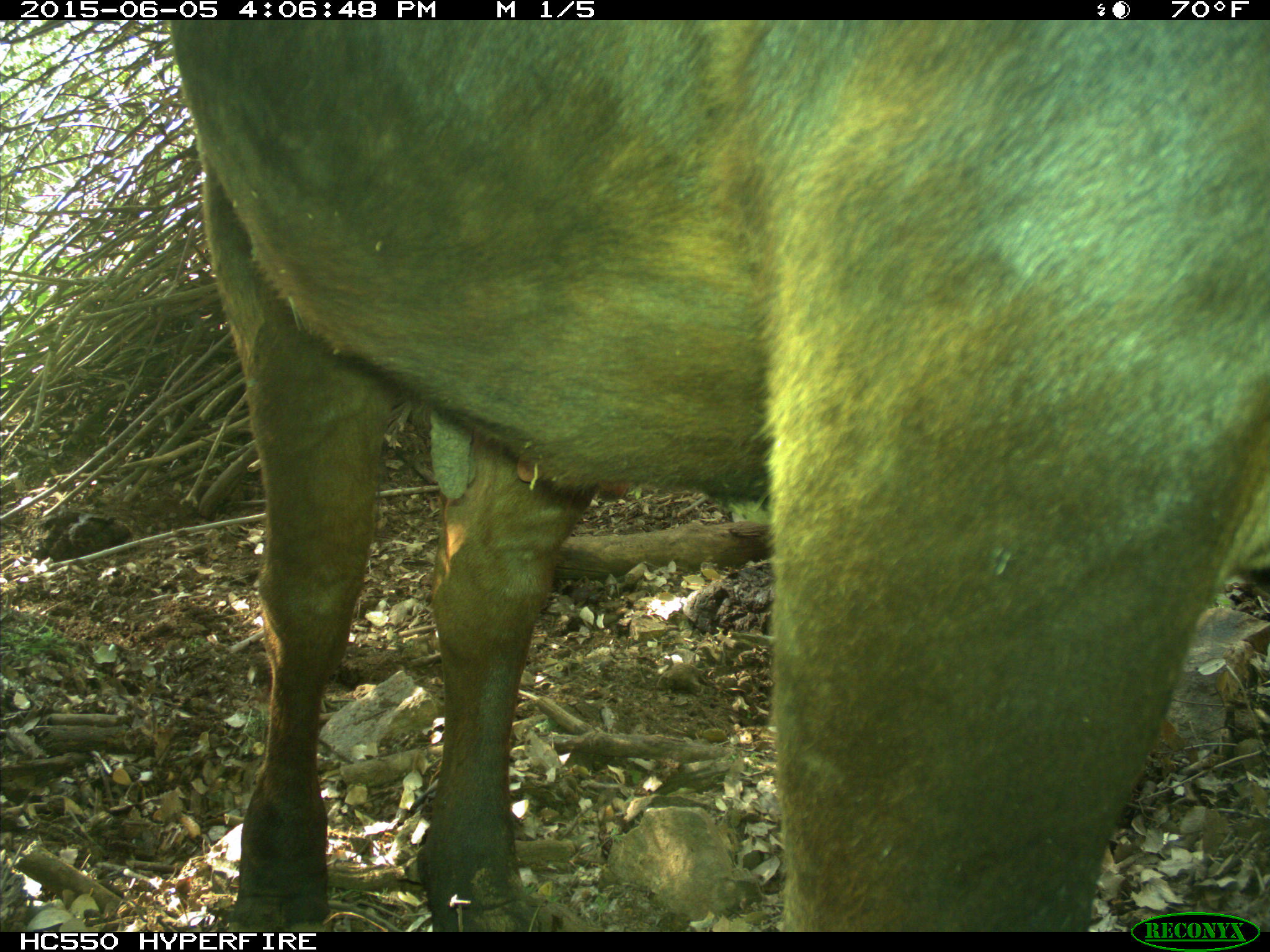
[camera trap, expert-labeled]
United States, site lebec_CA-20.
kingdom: Animalia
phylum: Chordata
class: Mammalia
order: Artiodactyla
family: Bovidae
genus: Bos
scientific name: Bos taurus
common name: domestic cow